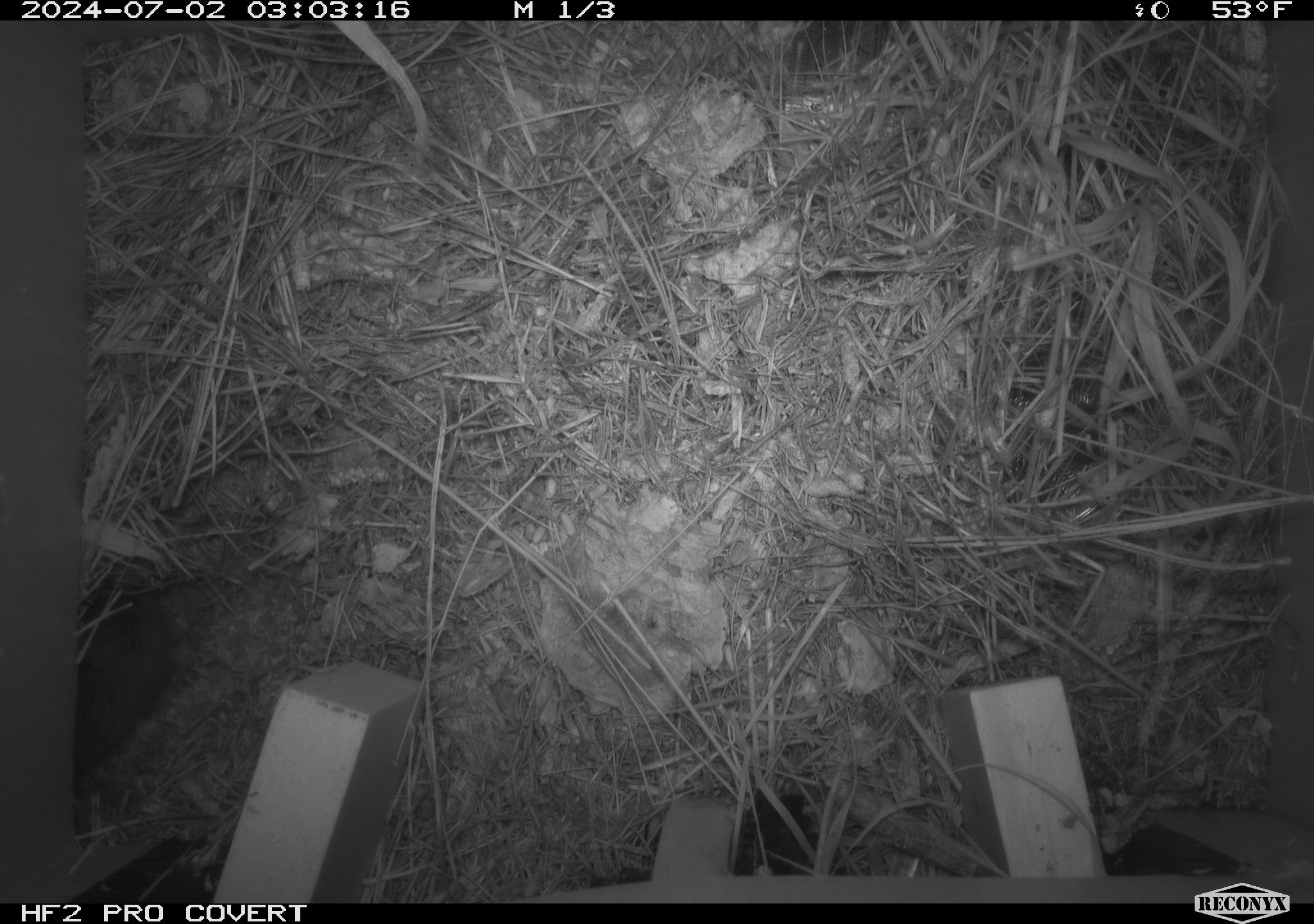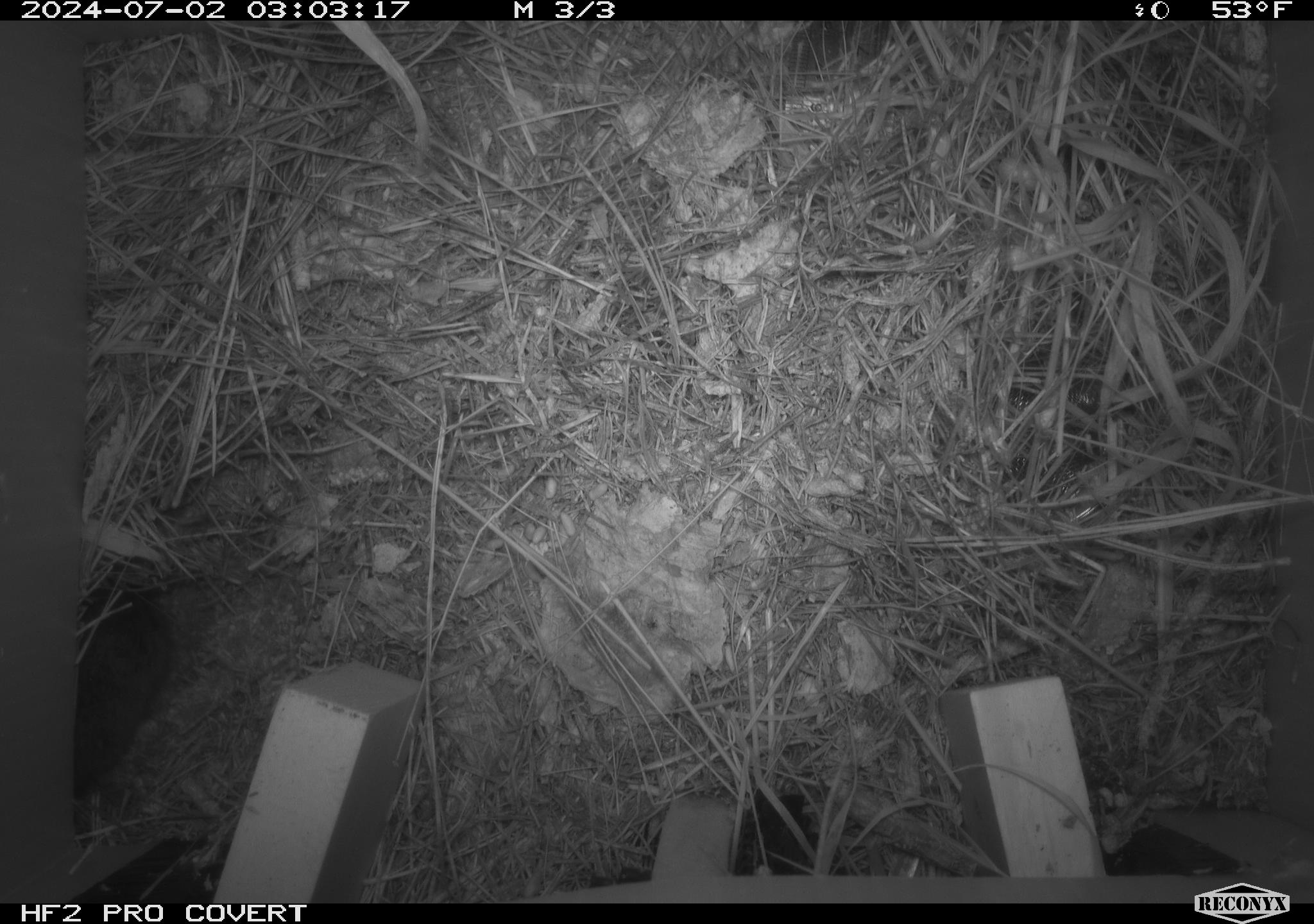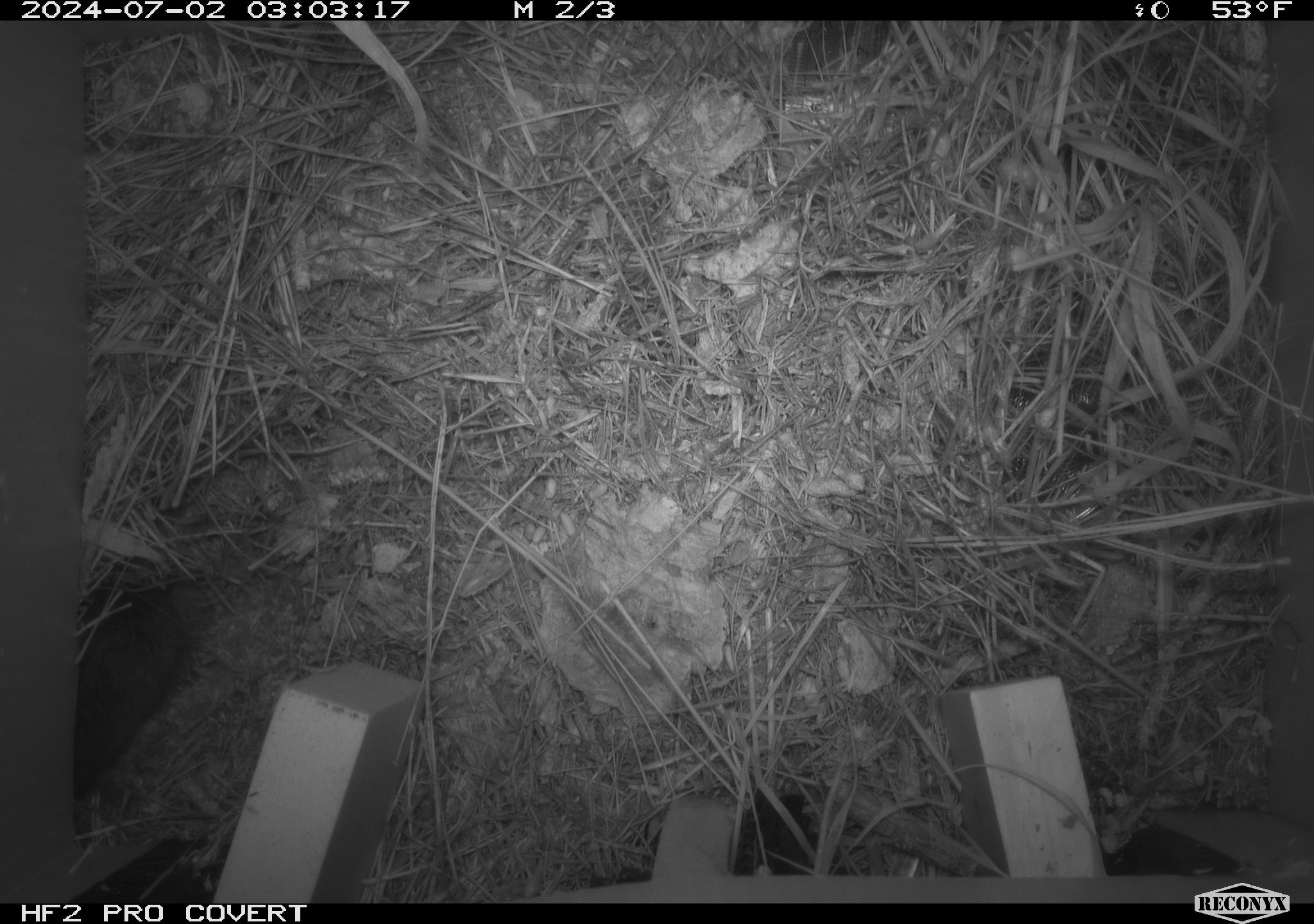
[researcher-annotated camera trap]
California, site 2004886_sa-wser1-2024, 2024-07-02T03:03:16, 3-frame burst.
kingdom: Animalia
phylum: Chordata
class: Mammalia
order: Rodentia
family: Cricetidae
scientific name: Arvicolinae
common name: voles, lemmings, and muskrats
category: arvicolinae subfamily